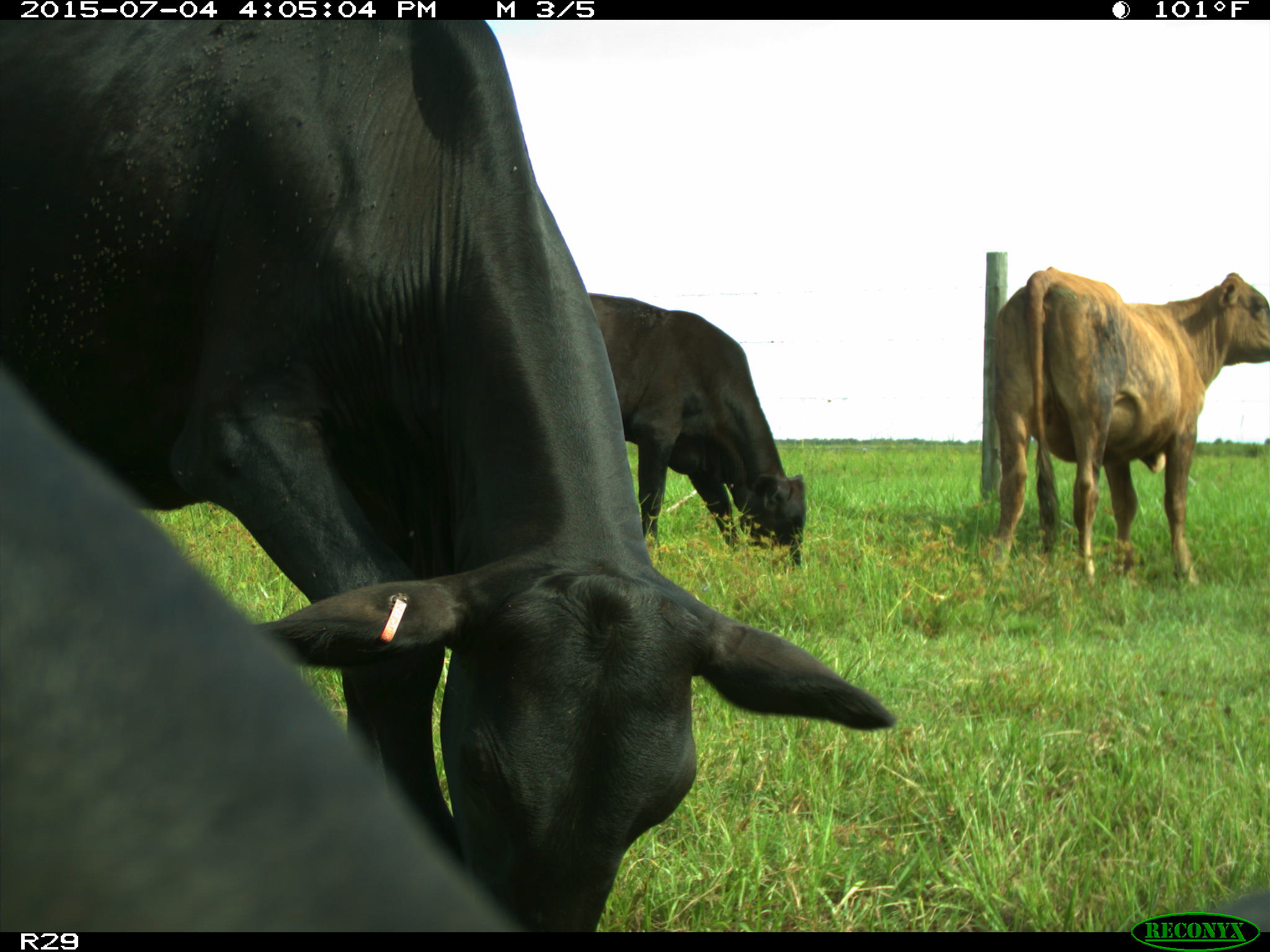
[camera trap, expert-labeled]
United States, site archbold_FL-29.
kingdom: Animalia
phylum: Chordata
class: Mammalia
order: Artiodactyla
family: Bovidae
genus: Bos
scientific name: Bos taurus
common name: domestic cow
Bos taurus (domestic cow).